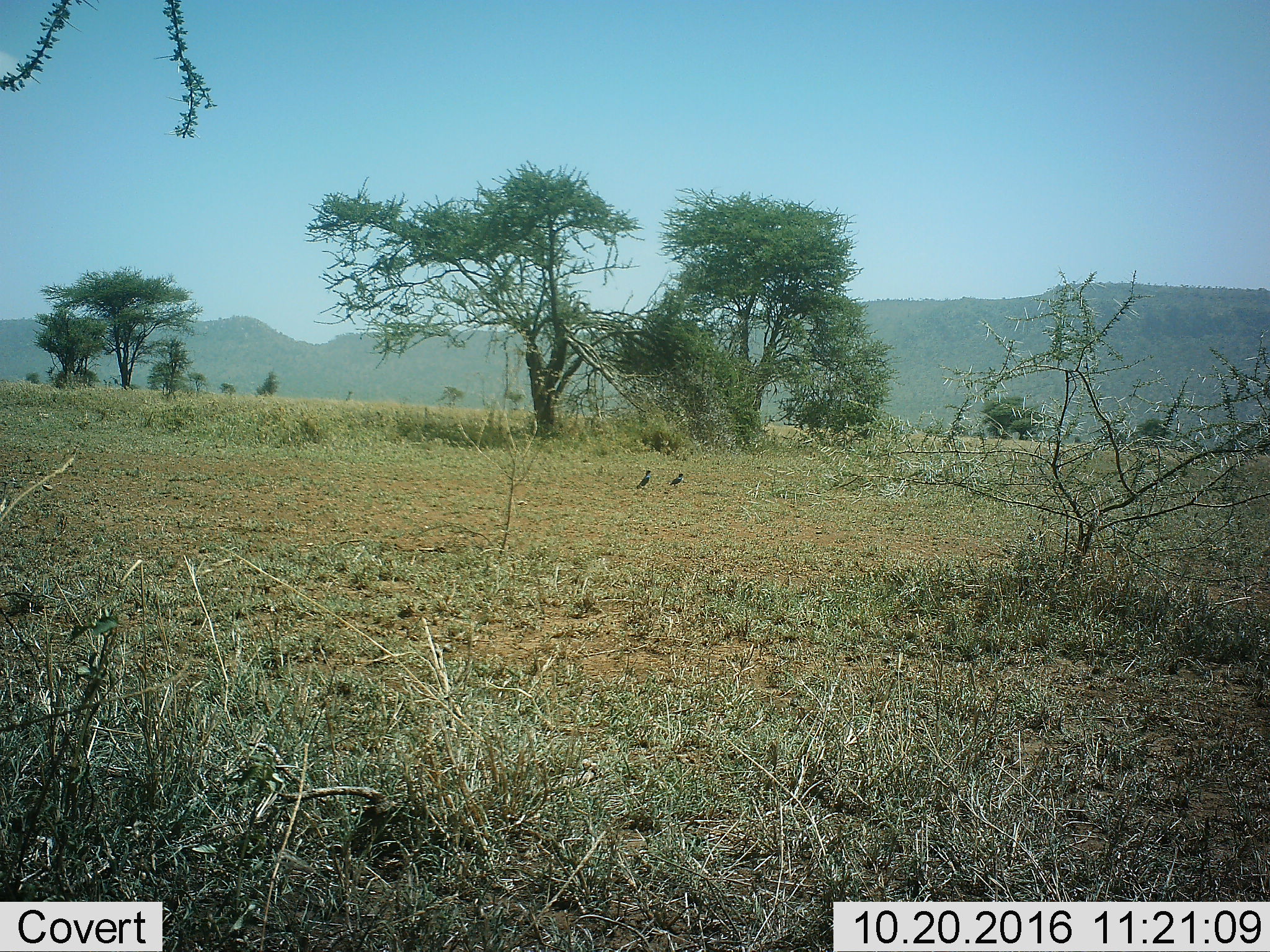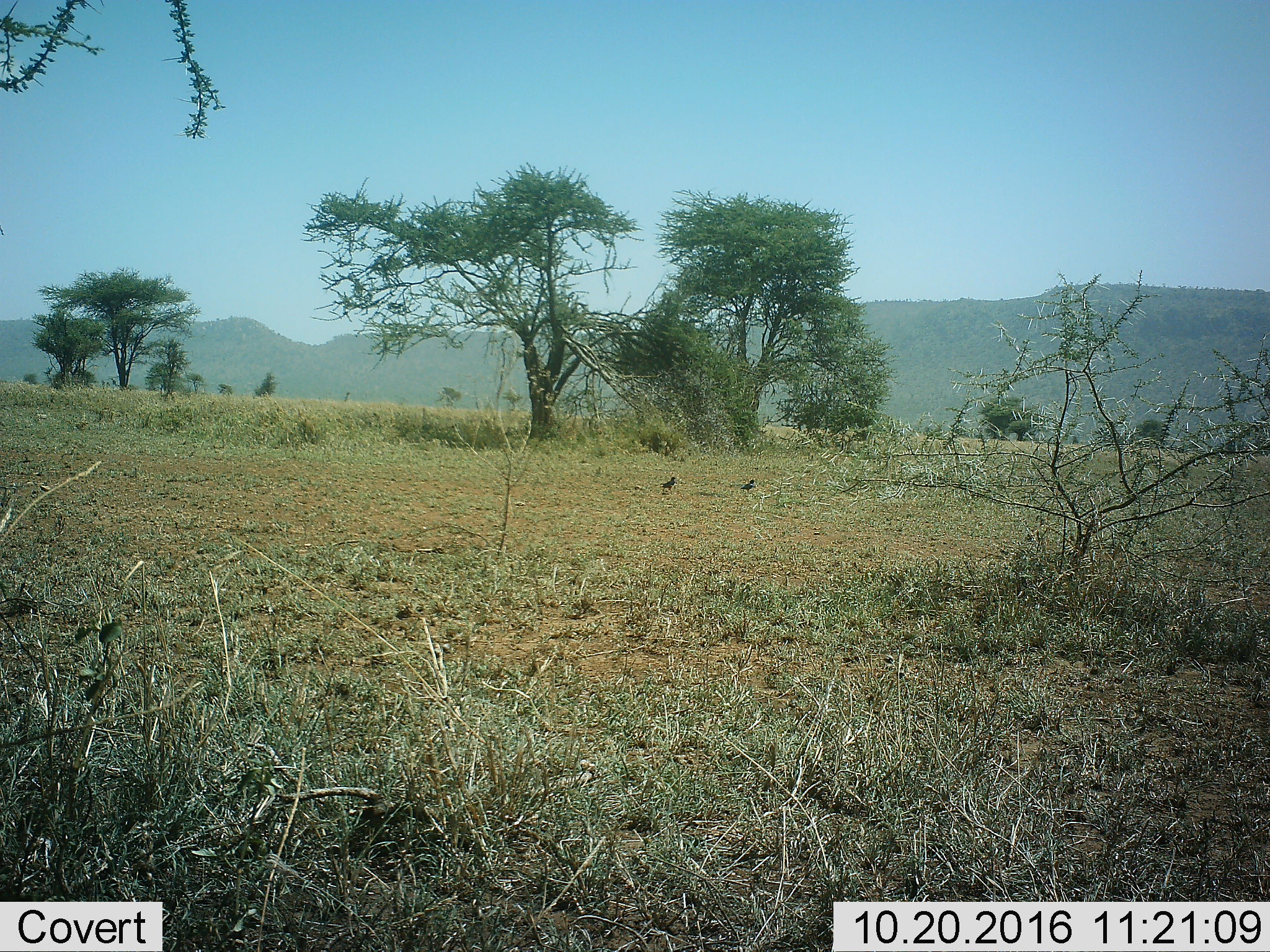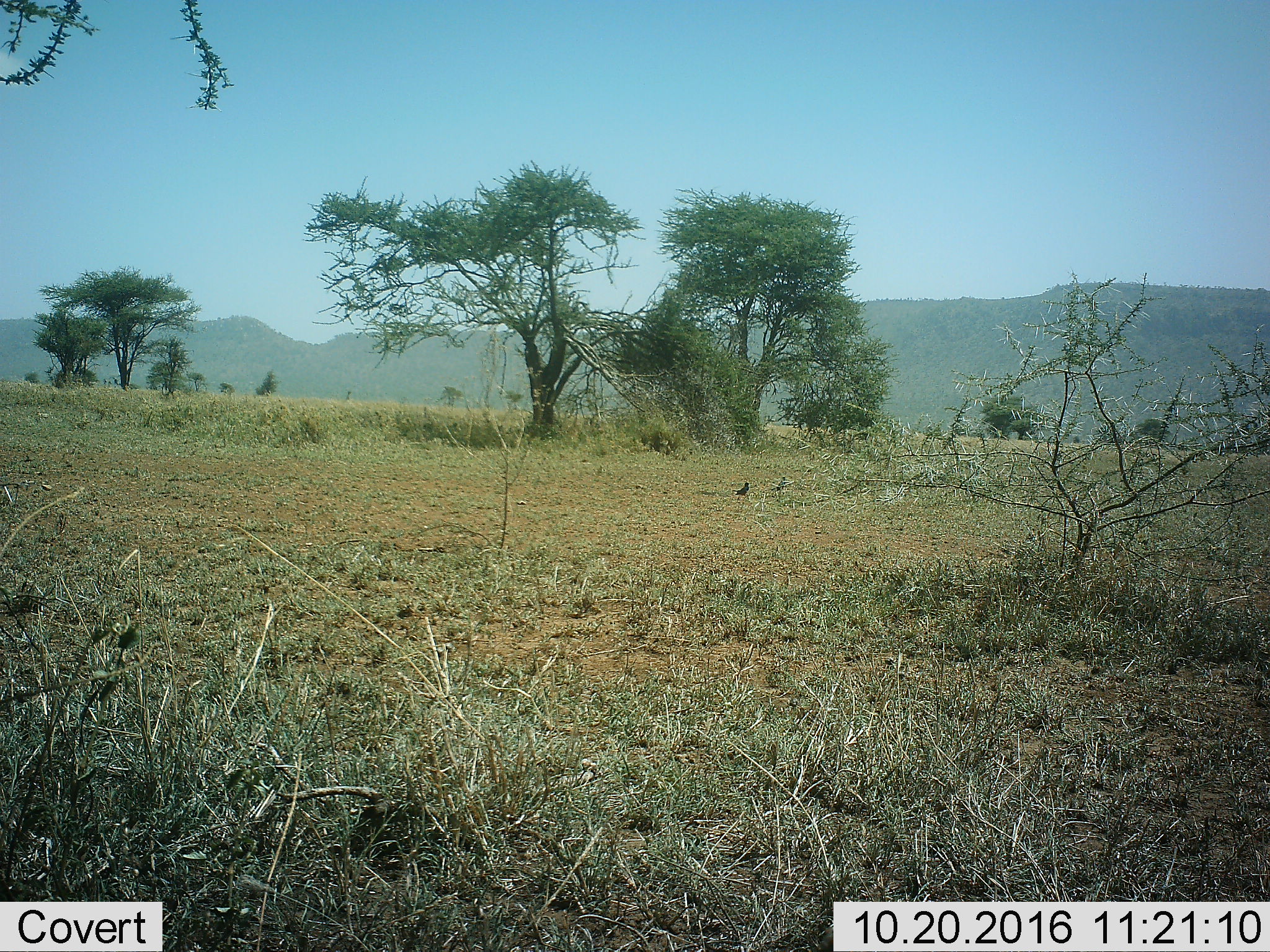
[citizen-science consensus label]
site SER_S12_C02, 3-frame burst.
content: unidentified animal